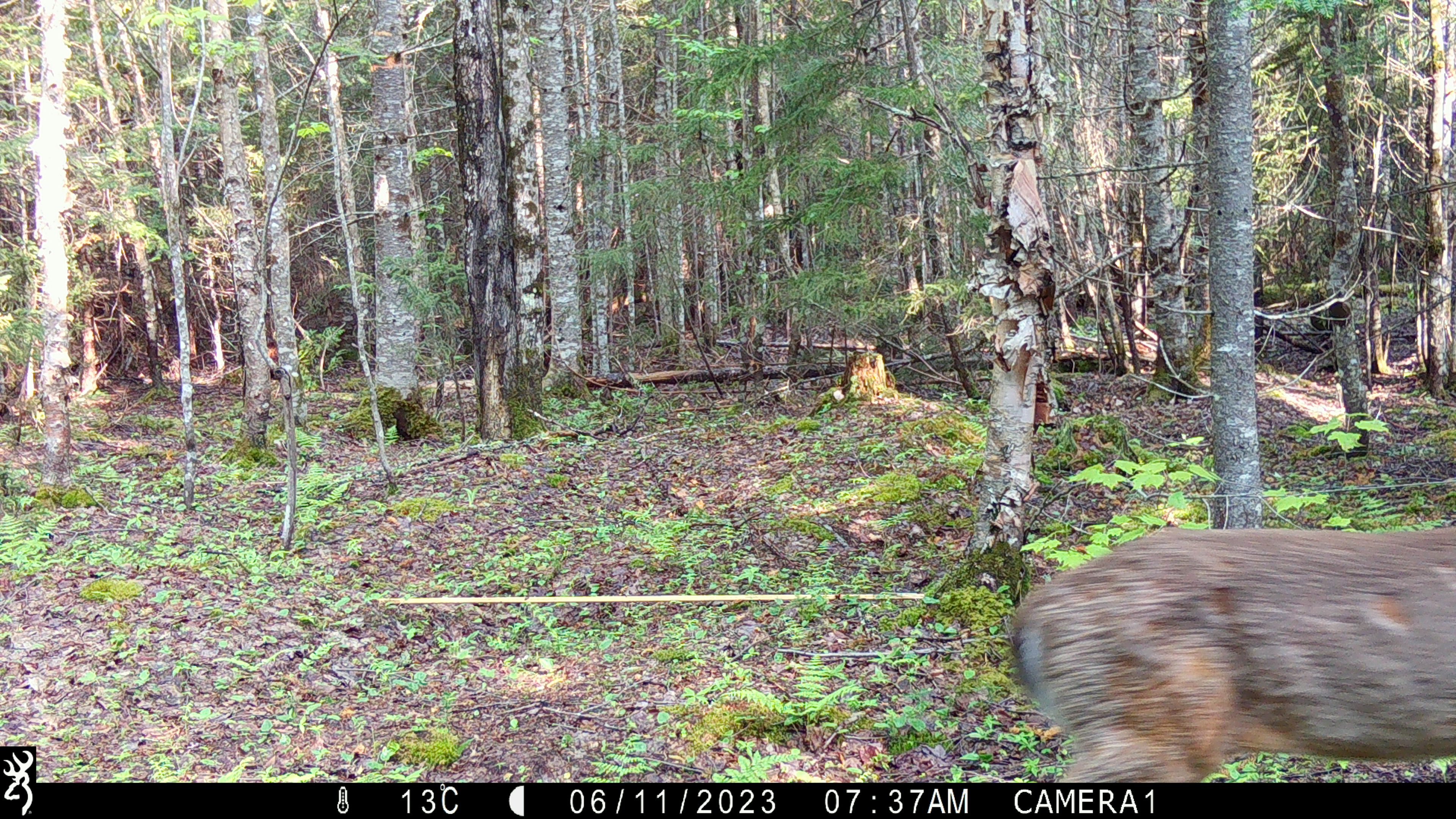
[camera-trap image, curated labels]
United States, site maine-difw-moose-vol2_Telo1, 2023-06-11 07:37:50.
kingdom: Animalia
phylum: Chordata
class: Mammalia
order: Carnivora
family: Ursidae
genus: Ursus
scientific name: Ursus americanus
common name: black bear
Black bear (Ursus americanus).